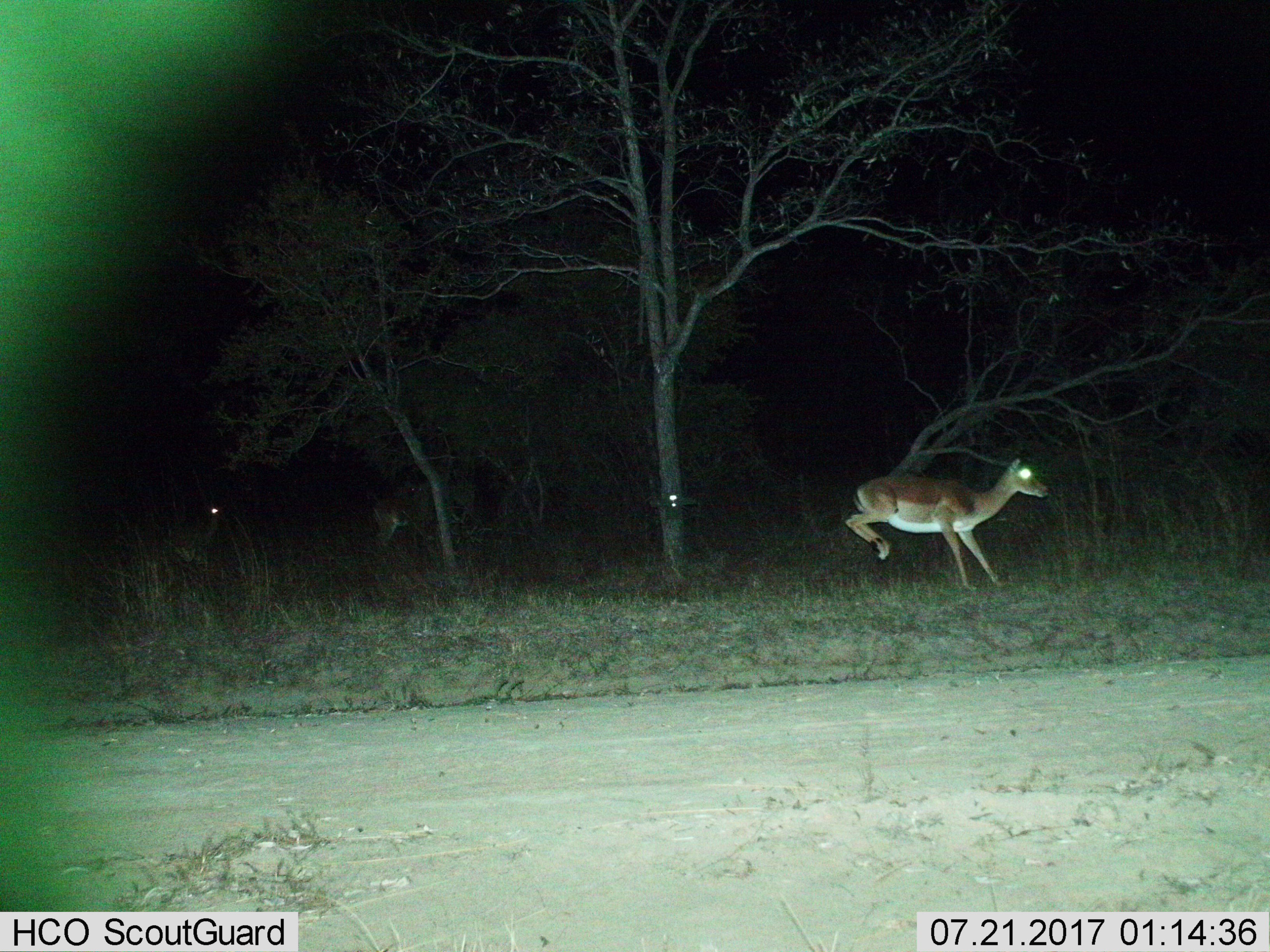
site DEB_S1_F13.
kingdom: Animalia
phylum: Chordata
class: Mammalia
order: Artiodactyla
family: Bovidae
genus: Aepyceros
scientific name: Aepyceros melampus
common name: impala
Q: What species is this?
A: Impala (Aepyceros melampus).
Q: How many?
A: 3.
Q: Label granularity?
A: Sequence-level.